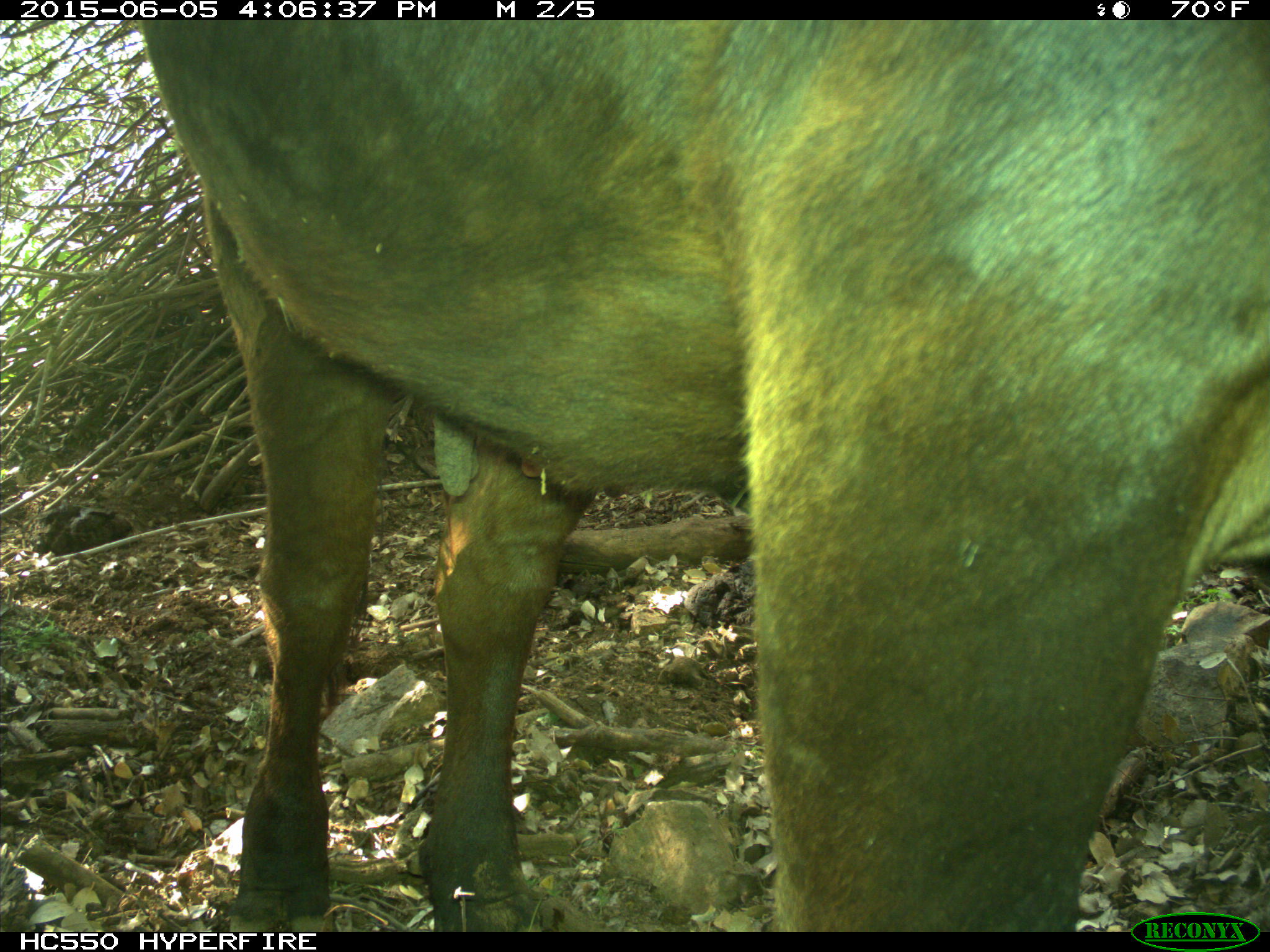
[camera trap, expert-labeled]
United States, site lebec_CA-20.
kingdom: Animalia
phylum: Chordata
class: Mammalia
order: Artiodactyla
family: Bovidae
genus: Bos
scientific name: Bos taurus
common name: domestic cow